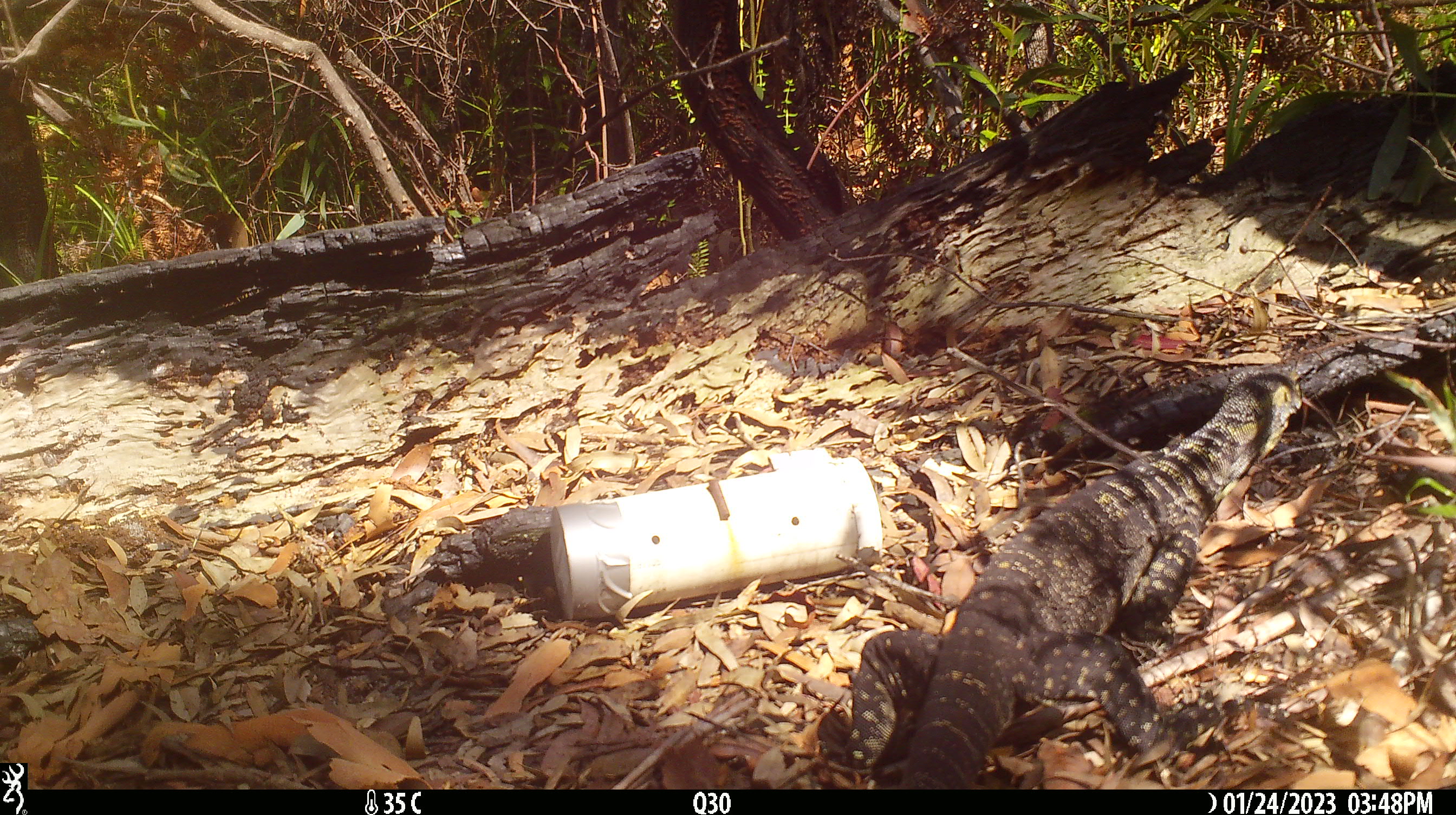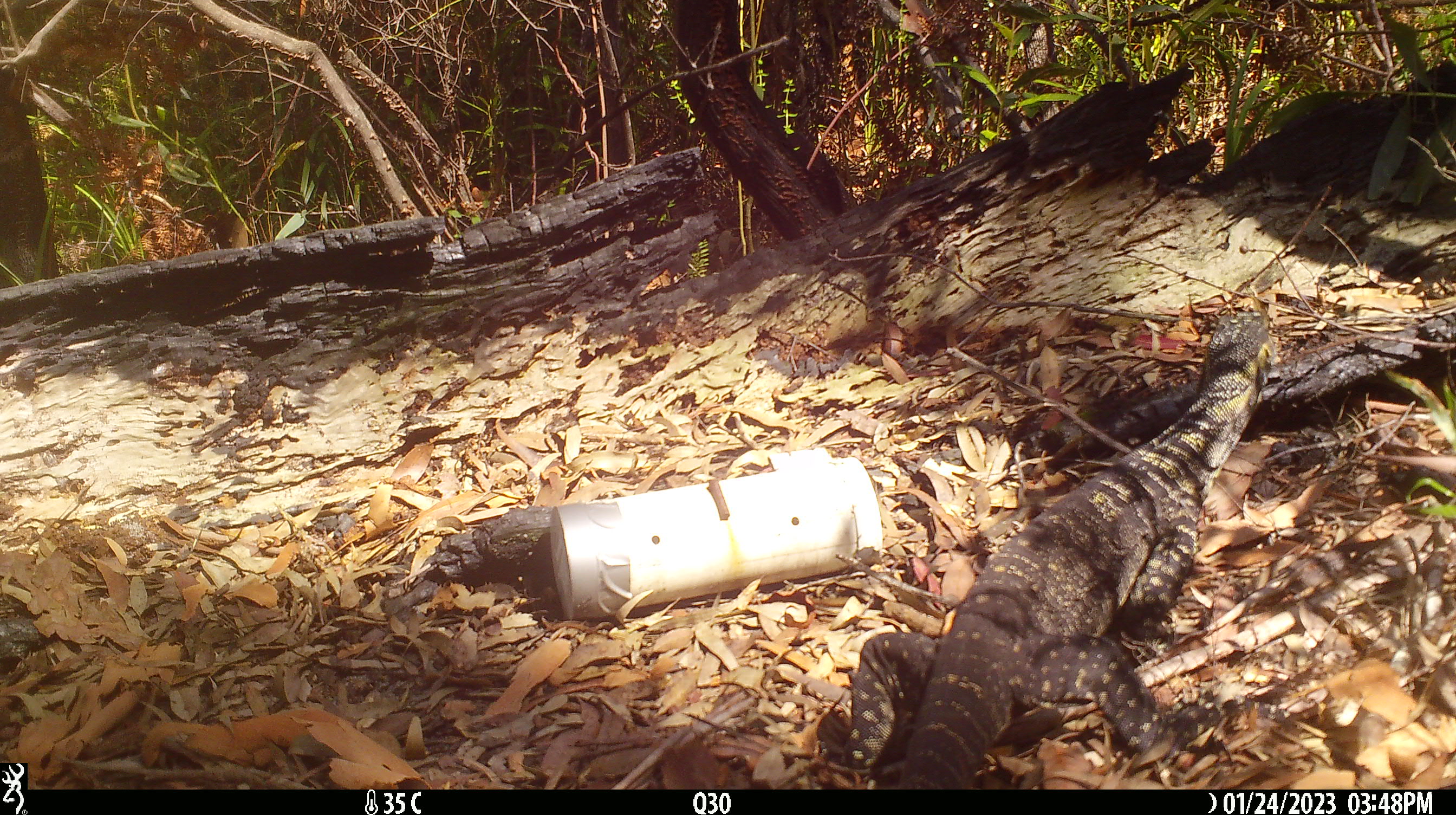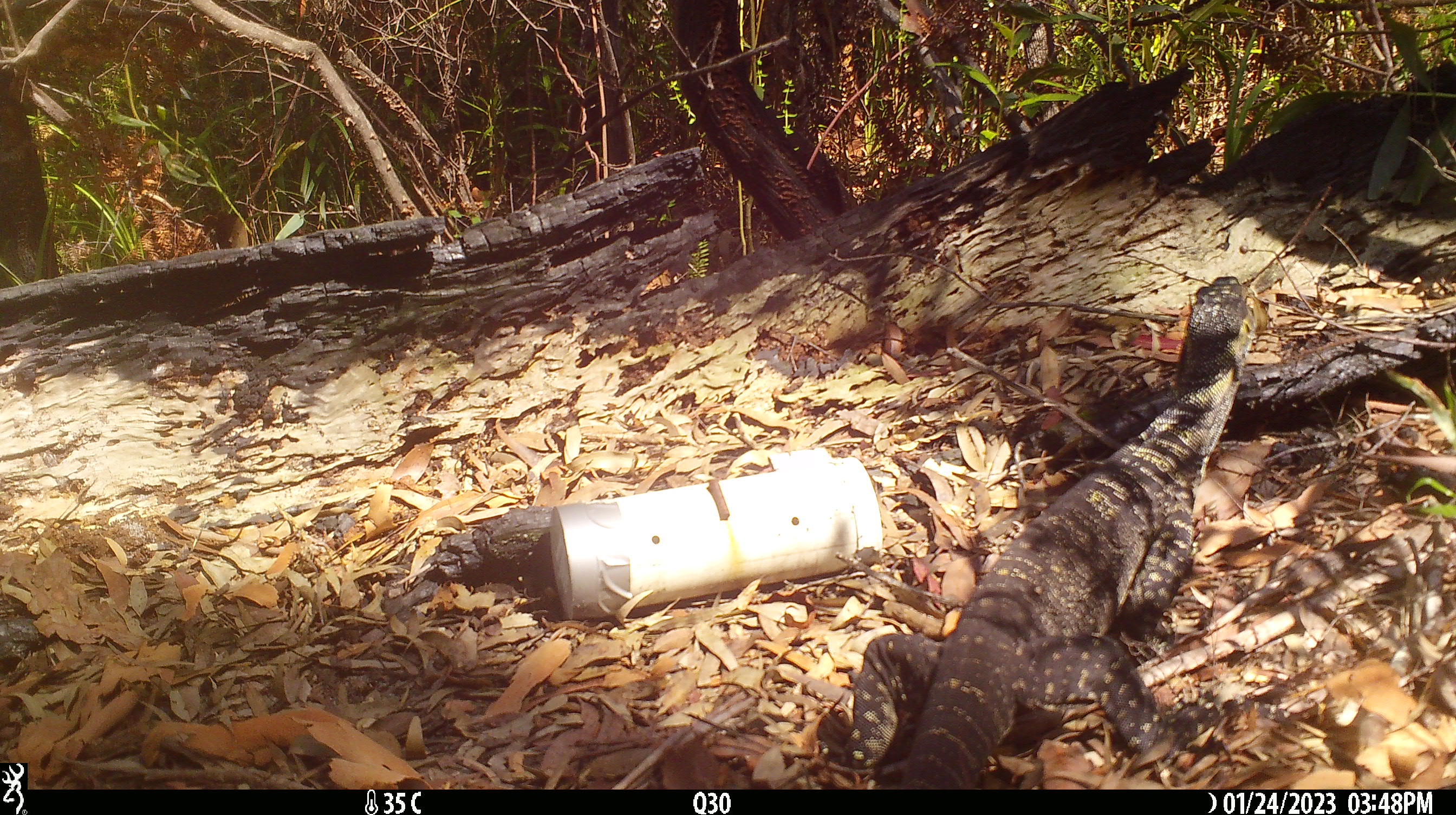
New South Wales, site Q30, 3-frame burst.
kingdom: Animalia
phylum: Chordata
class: Reptilia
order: Squamata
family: Varanidae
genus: Varanus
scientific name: Varanus varius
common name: lace monitor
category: goanna